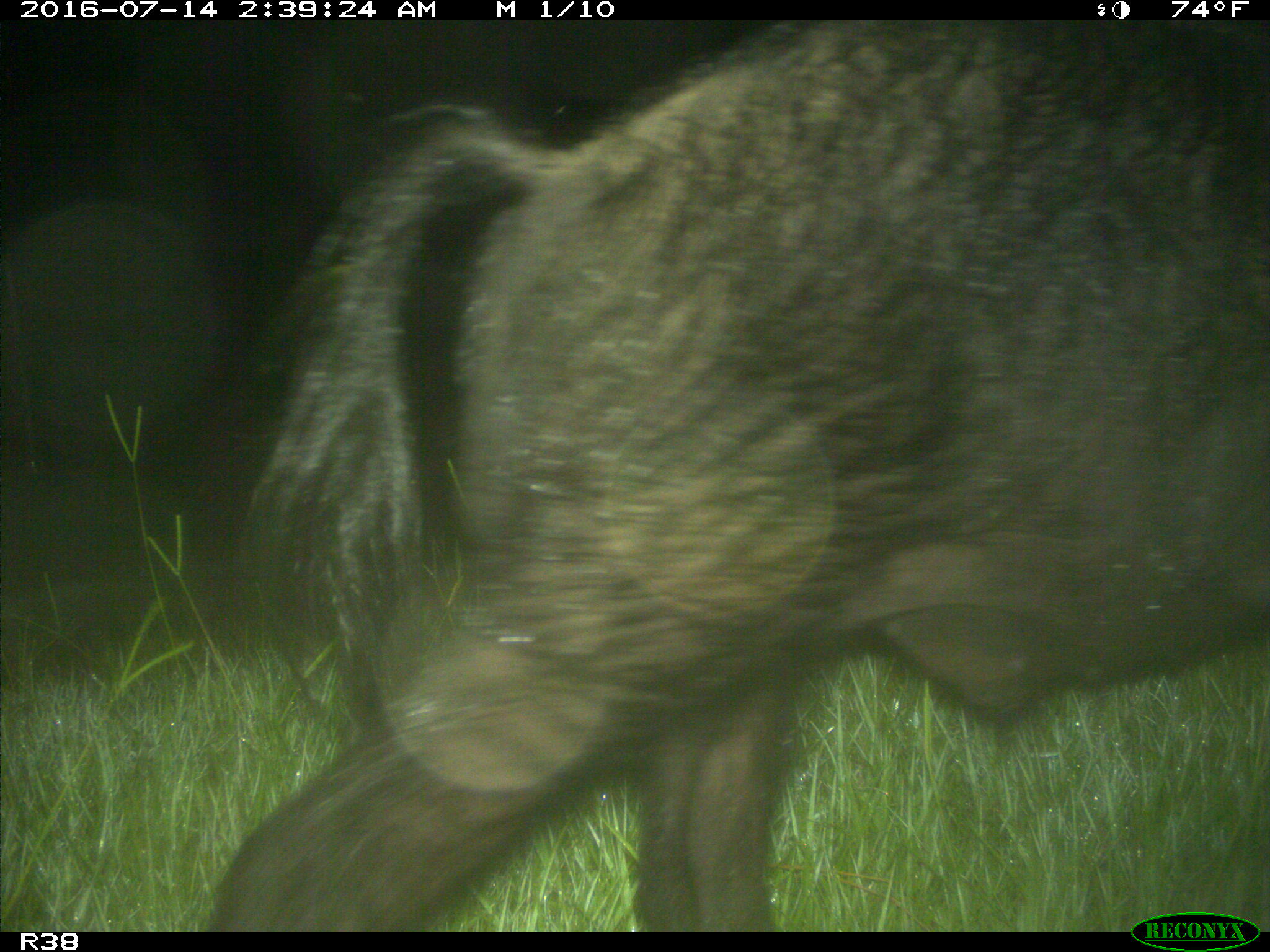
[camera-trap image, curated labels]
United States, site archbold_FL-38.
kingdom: Animalia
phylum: Chordata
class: Mammalia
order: Artiodactyla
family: Suidae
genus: Sus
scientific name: Sus scrofa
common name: wild boar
Sus scrofa (wild boar).